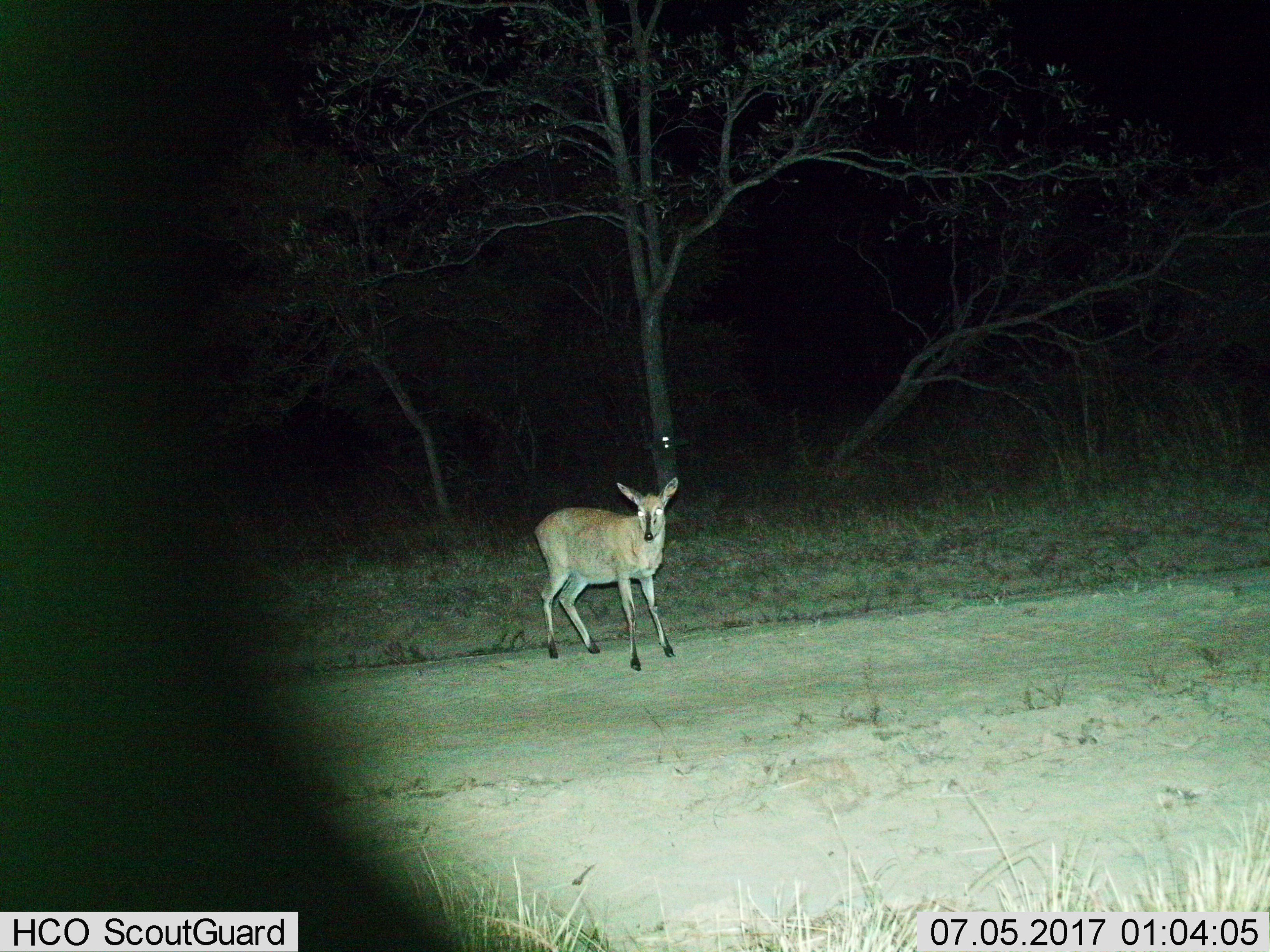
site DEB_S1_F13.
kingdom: Animalia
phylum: Chordata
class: Mammalia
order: Artiodactyla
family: Bovidae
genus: Sylvicapra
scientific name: Sylvicapra grimmia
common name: common duiker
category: duikercommongrey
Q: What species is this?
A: Duikercommongrey (common duiker) (Sylvicapra grimmia).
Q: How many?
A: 1.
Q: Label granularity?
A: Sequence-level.